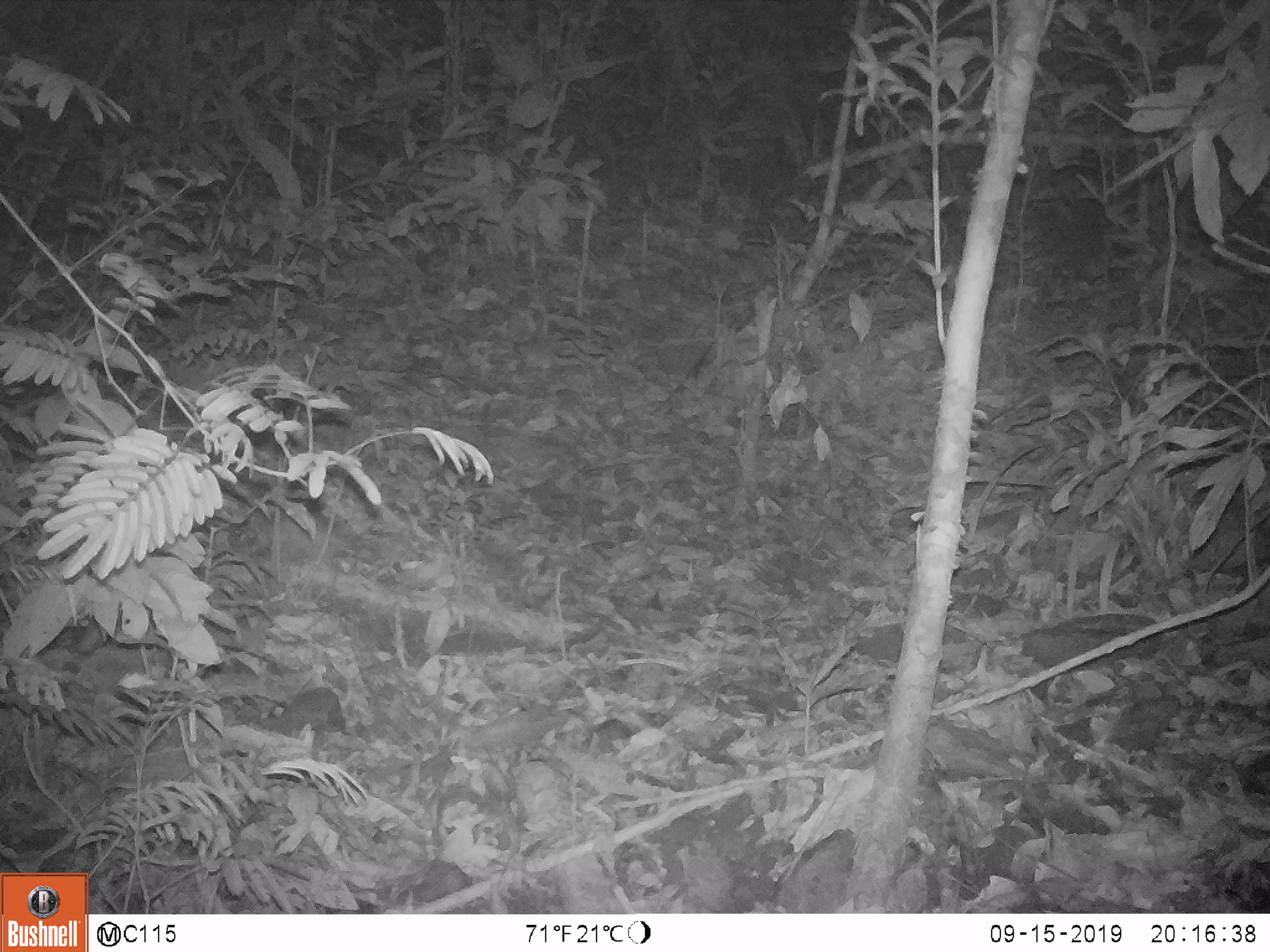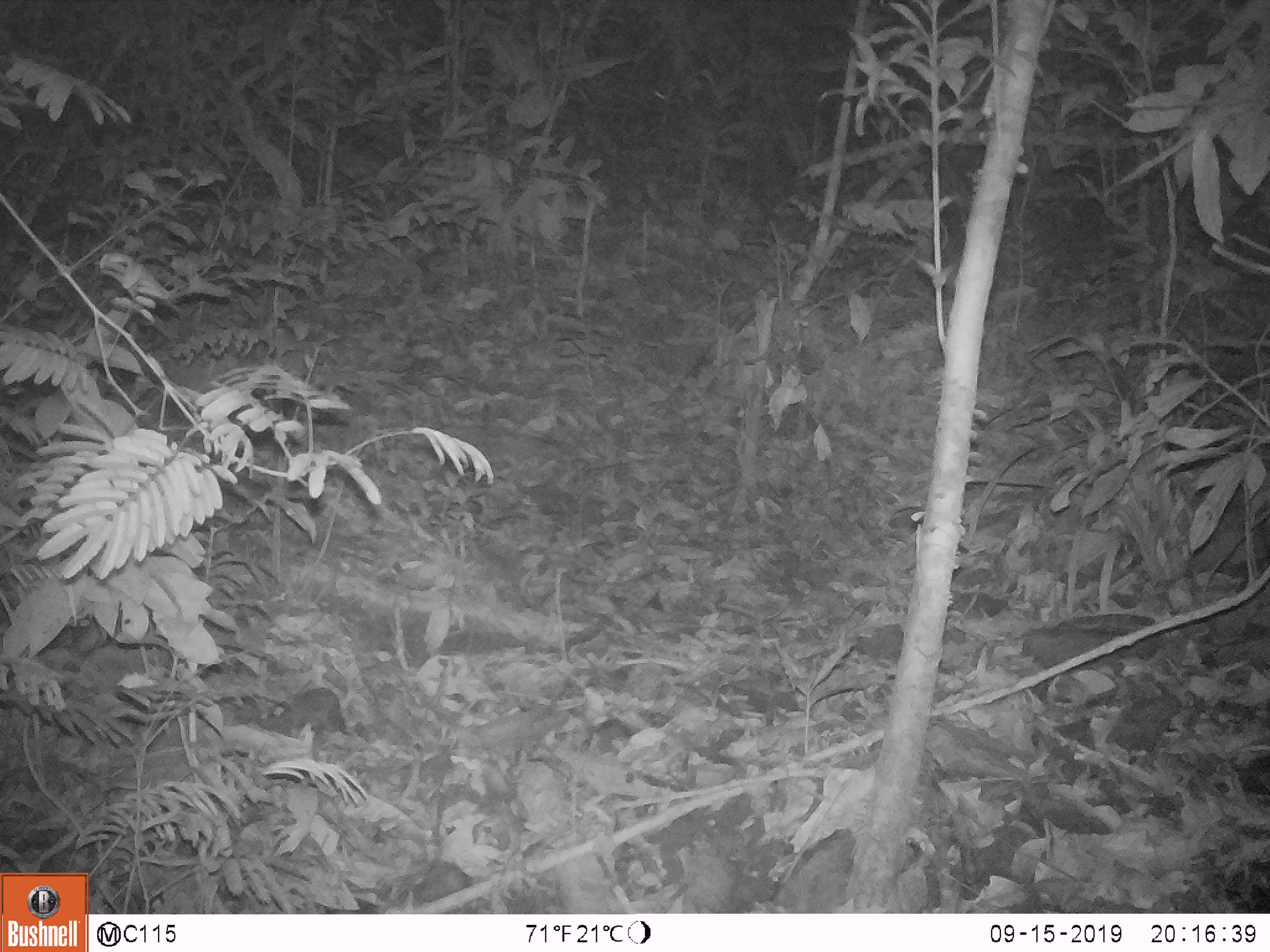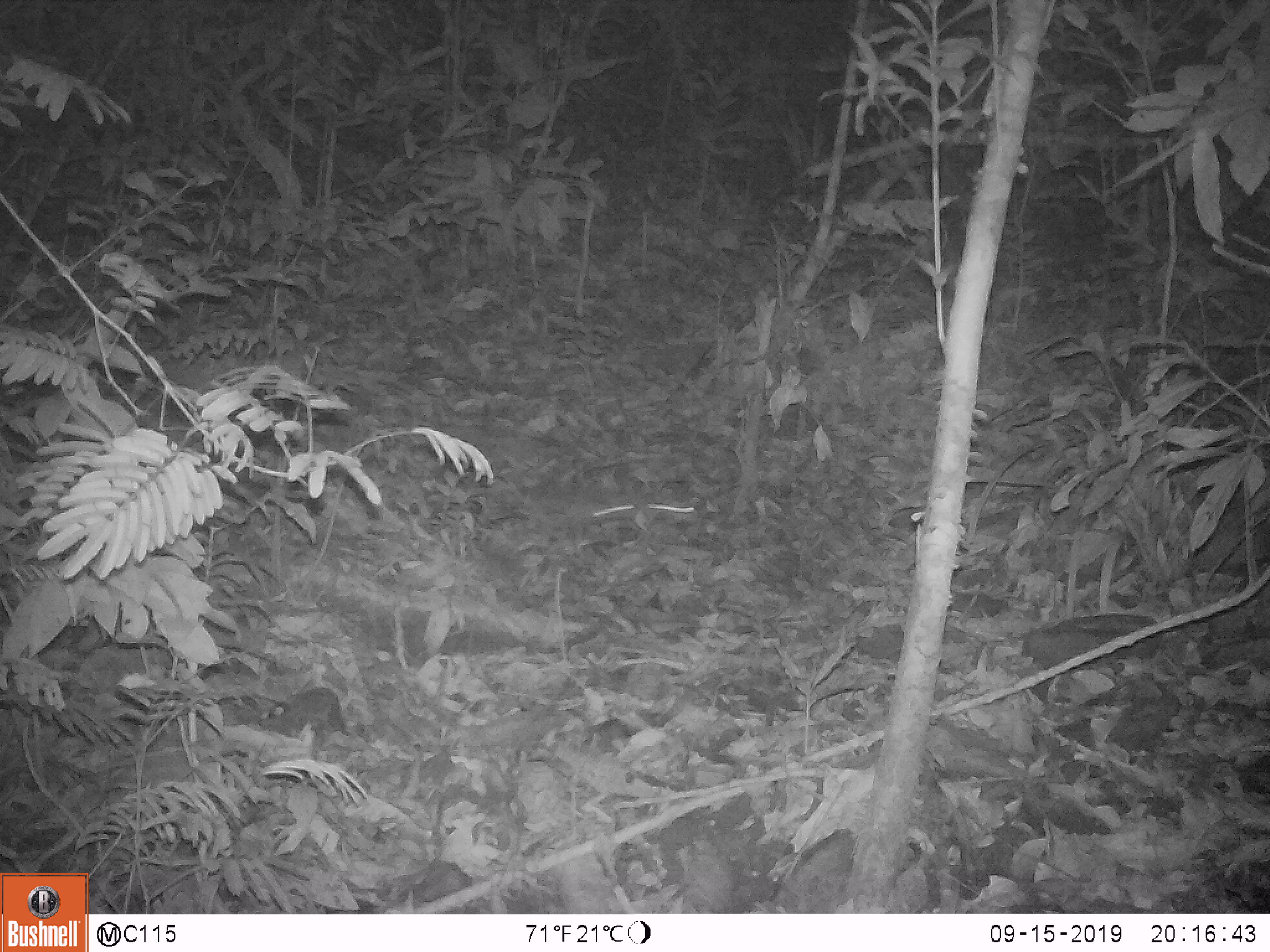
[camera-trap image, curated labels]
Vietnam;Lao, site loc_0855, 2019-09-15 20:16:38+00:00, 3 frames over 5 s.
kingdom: Animalia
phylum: Chordata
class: Mammalia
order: Rodentia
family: Muridae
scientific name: Muridae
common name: old-world mice and rats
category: unidentified murid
Unidentified murid (old-world mice and rats) (Muridae). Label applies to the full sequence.